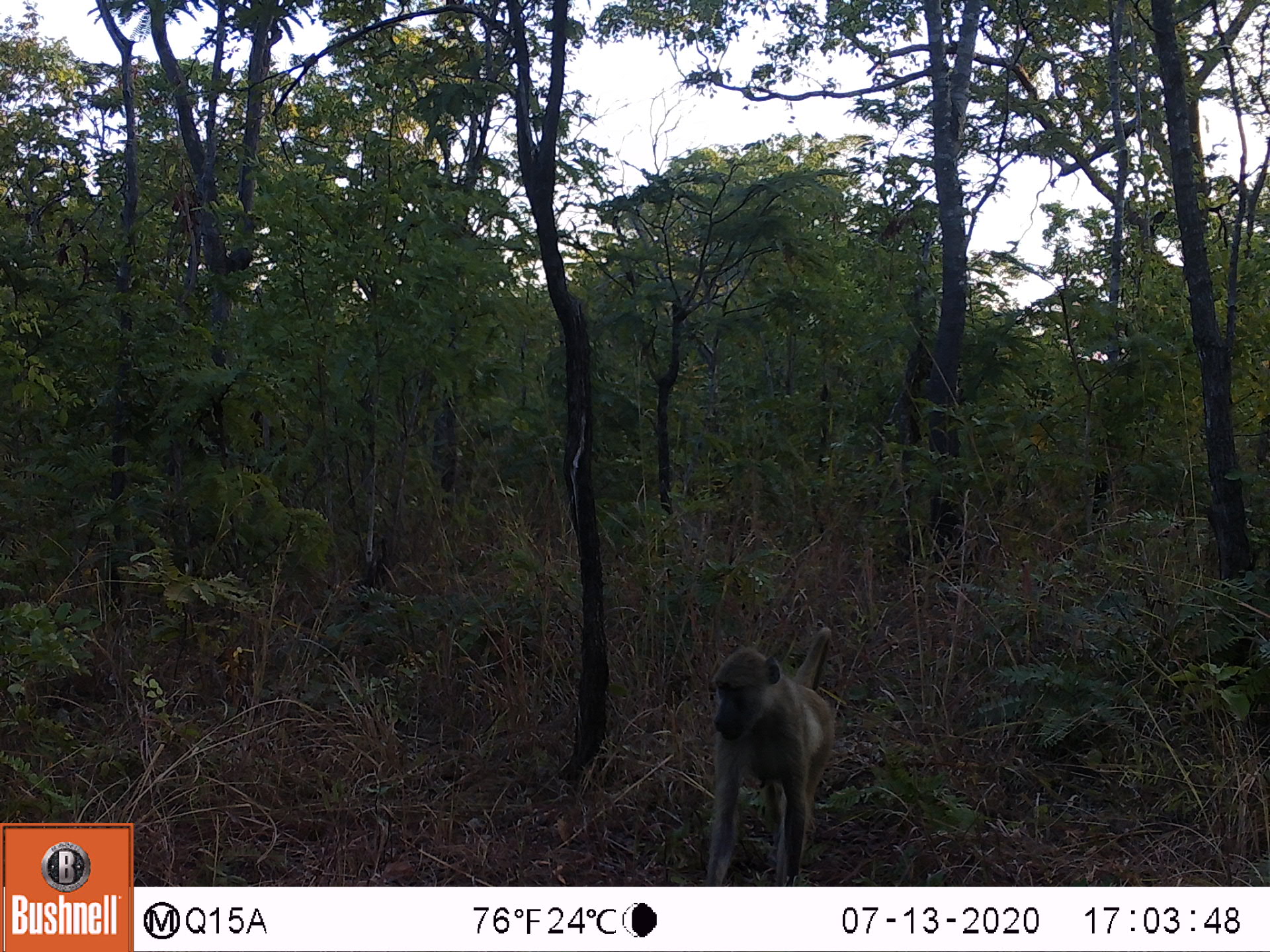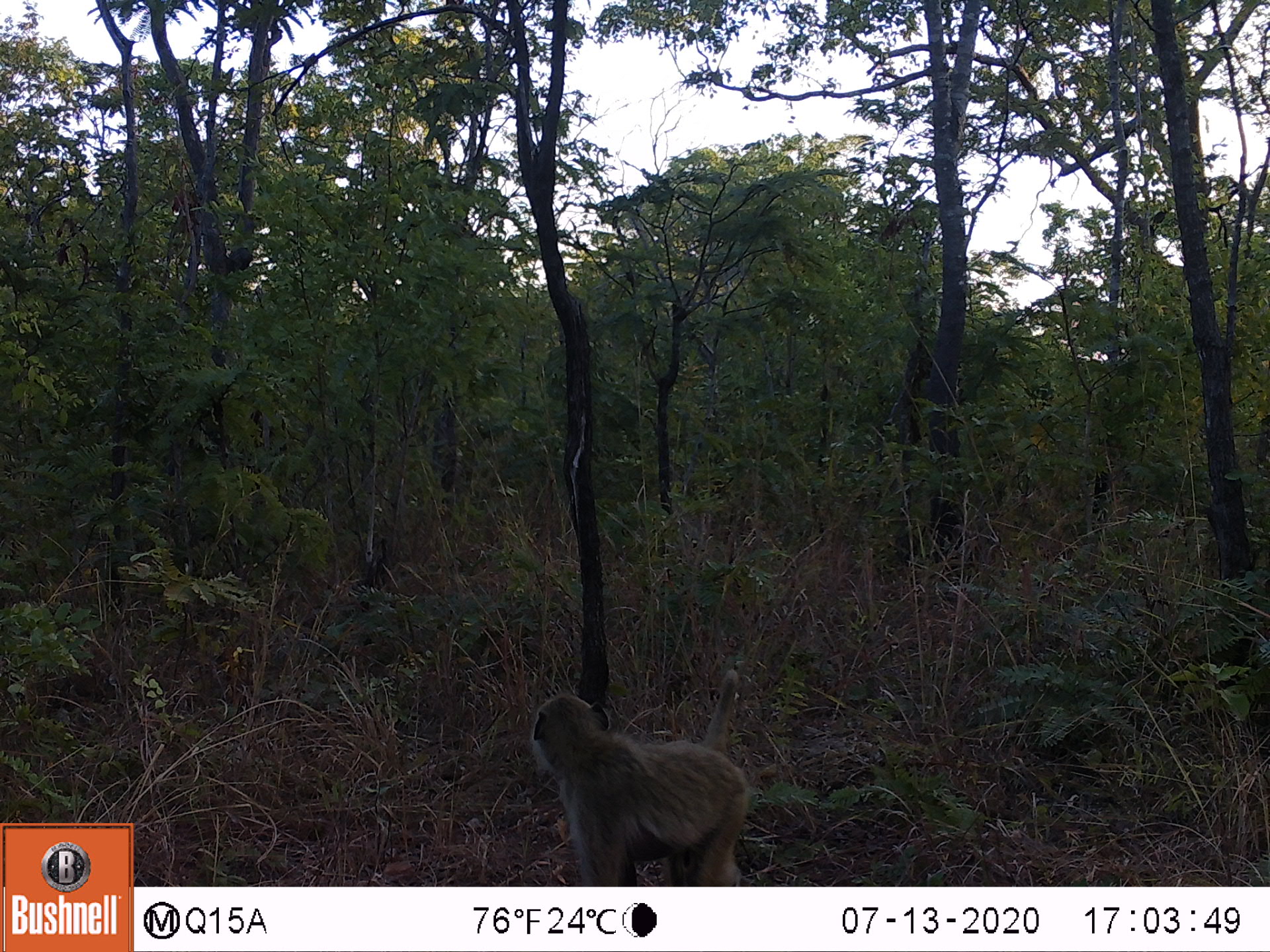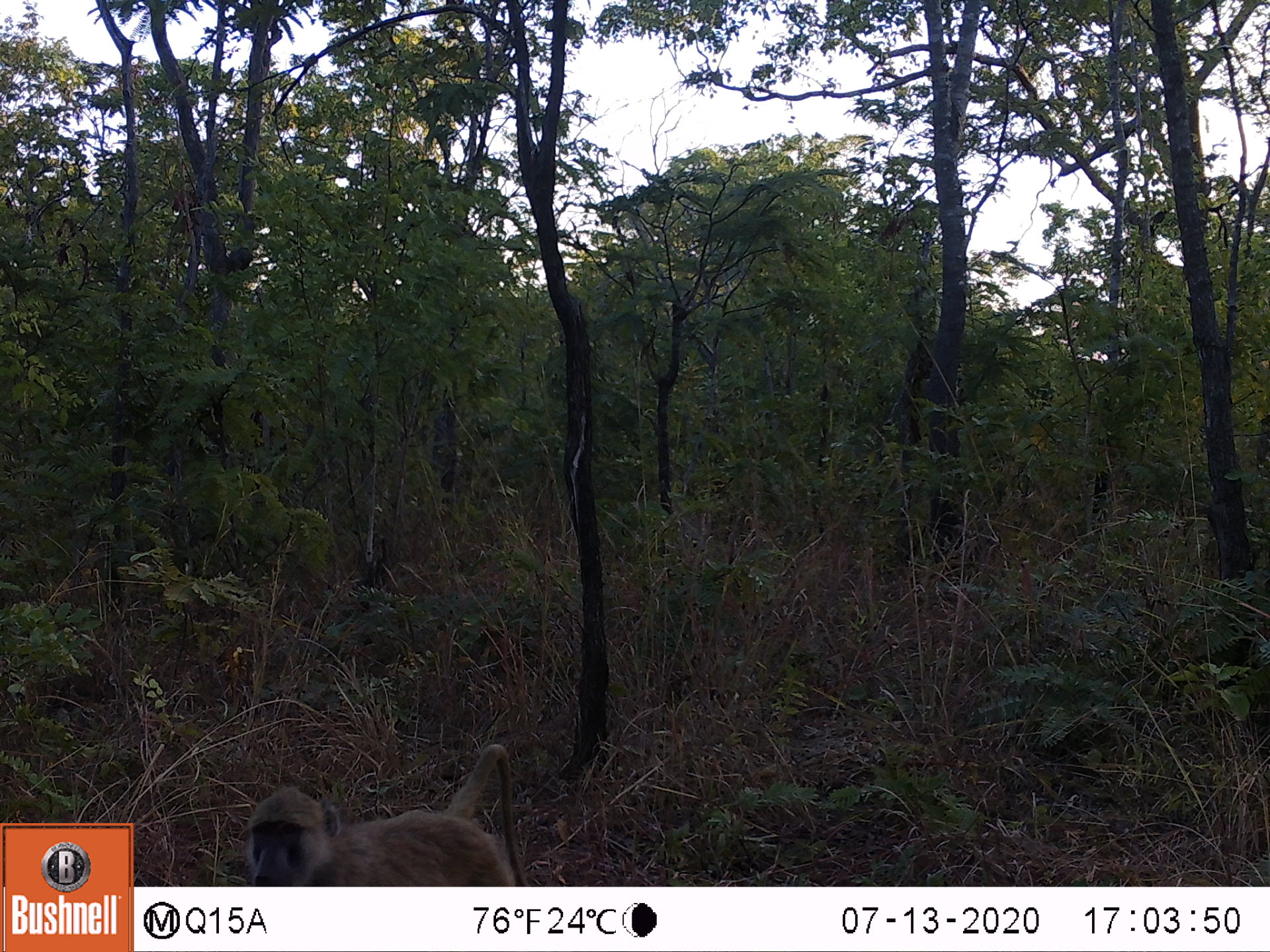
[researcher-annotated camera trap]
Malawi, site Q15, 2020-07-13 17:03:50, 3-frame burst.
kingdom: Animalia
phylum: Chordata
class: Mammalia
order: Primates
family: Cercopithecidae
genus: Papio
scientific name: Papio cynocephalus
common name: yellow baboon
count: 1